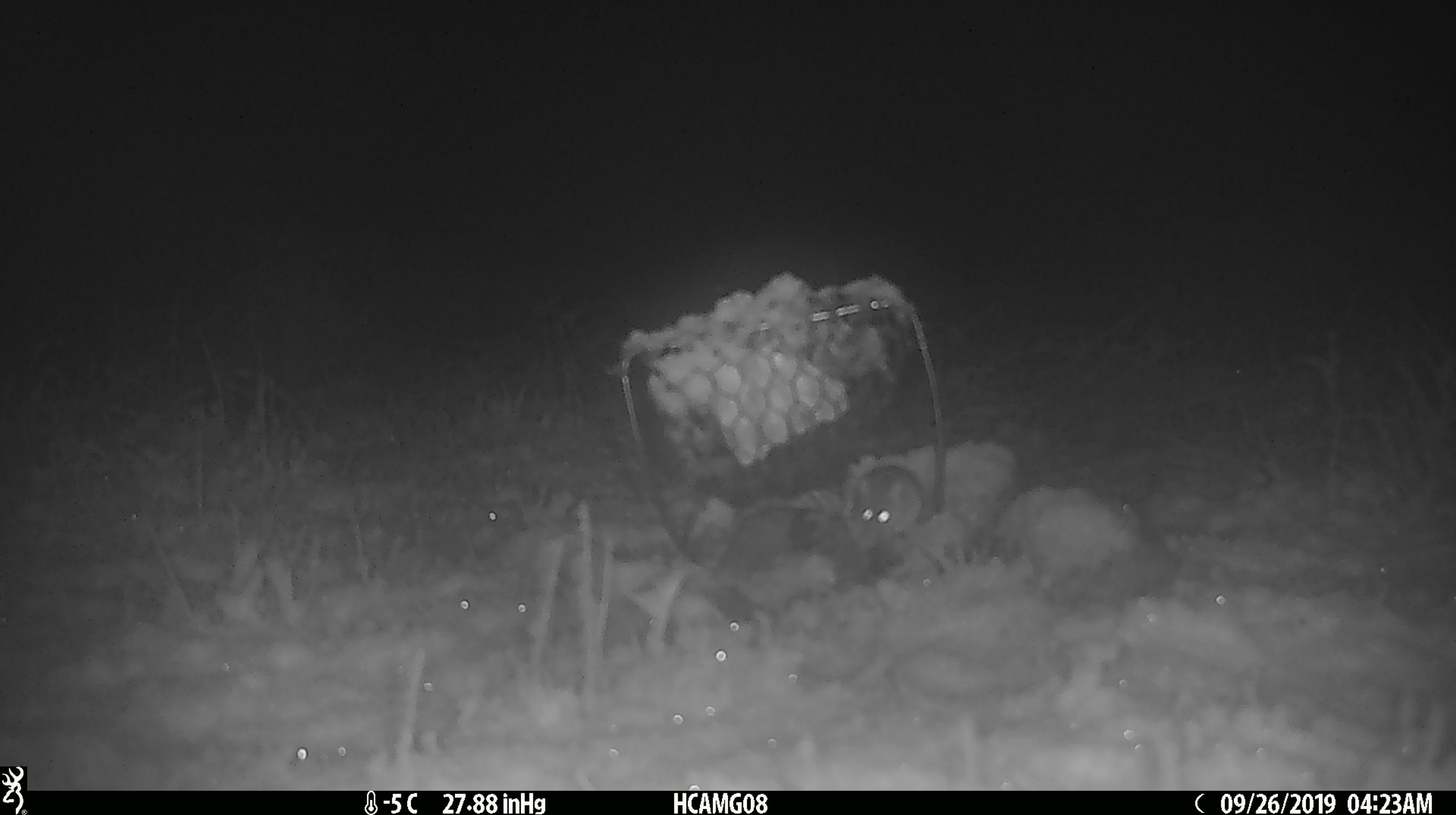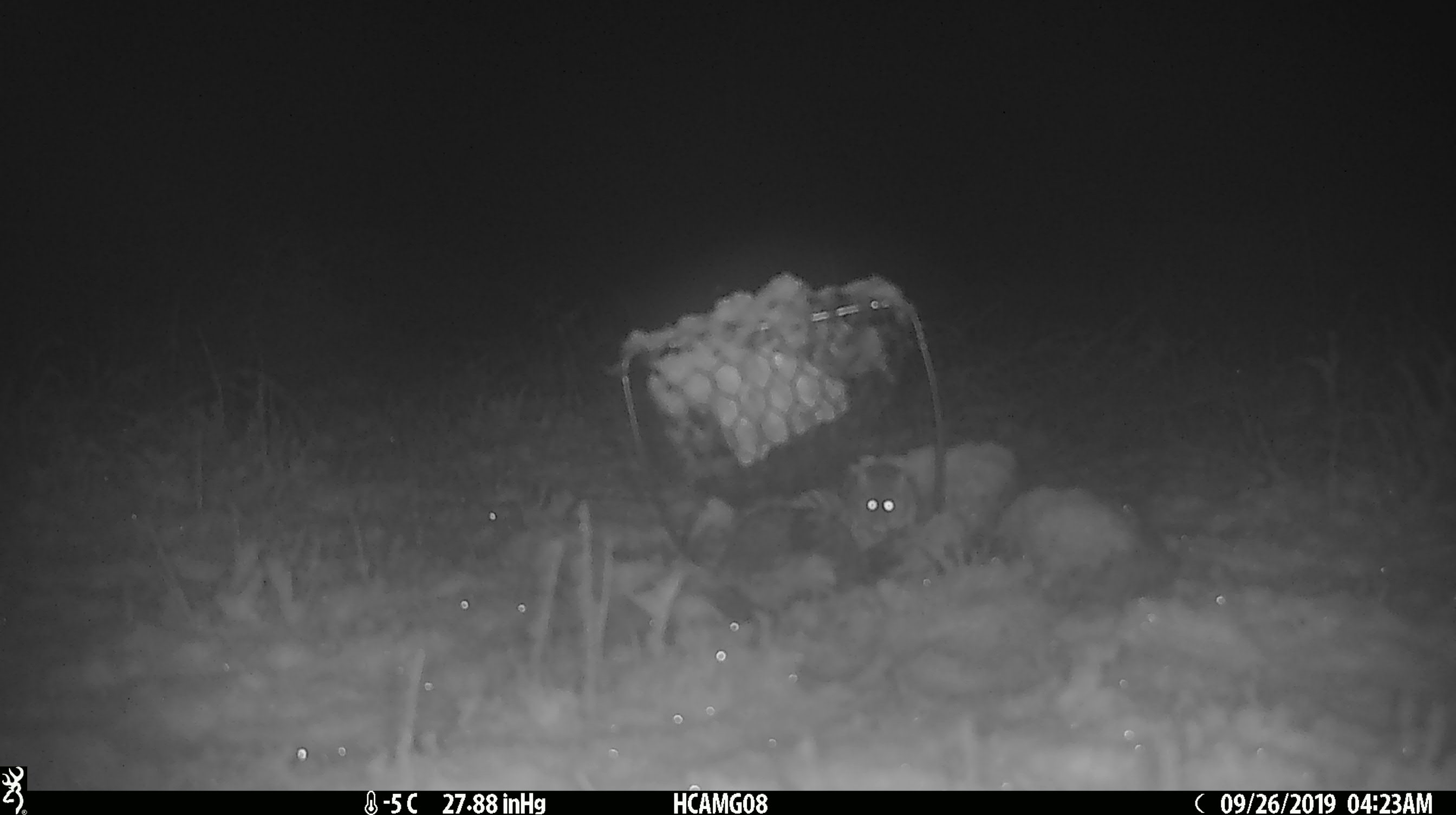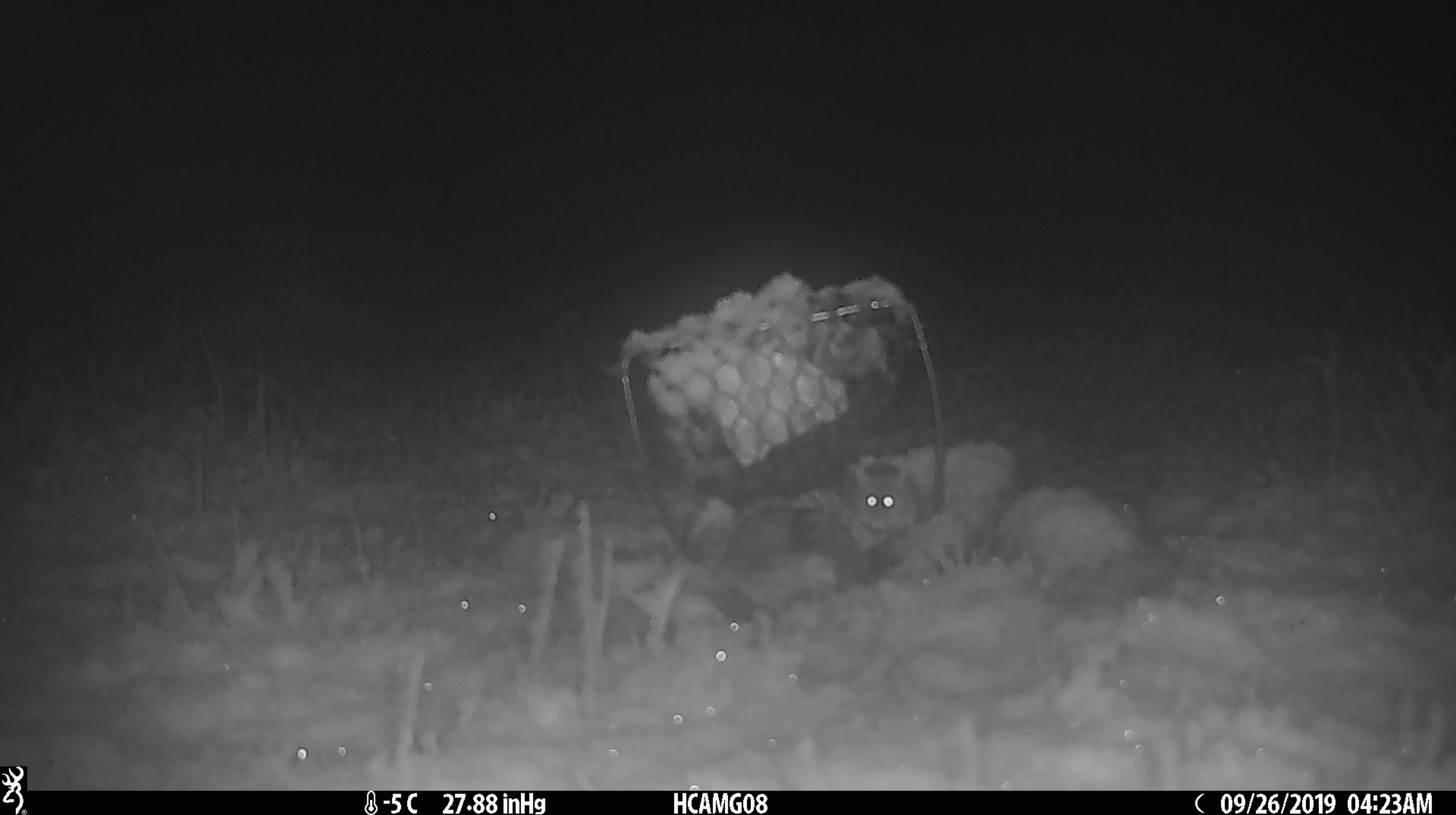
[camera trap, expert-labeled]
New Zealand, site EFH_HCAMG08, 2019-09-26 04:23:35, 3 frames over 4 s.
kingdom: Animalia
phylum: Chordata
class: Mammalia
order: Rodentia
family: Muridae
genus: Mus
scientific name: Mus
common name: mouse